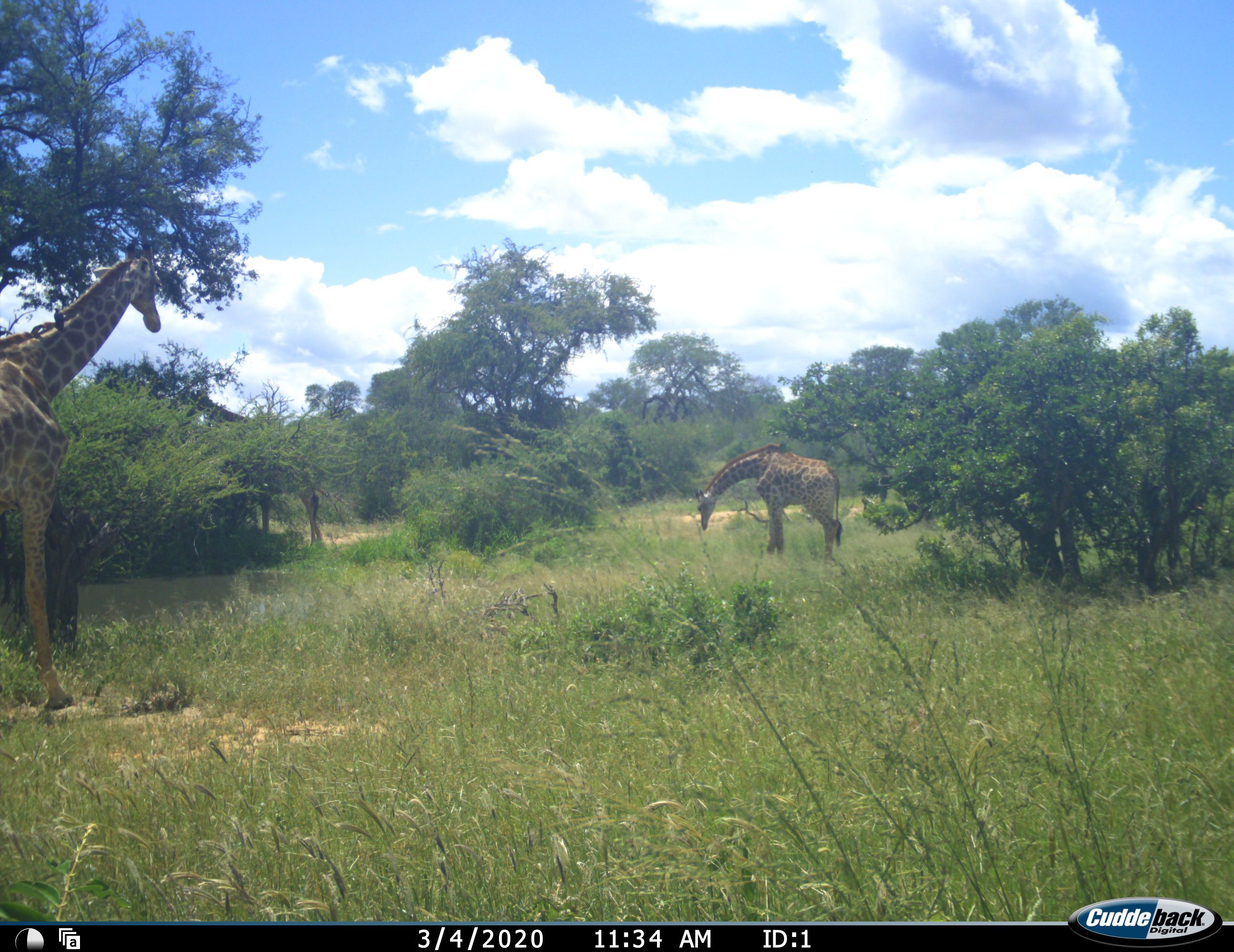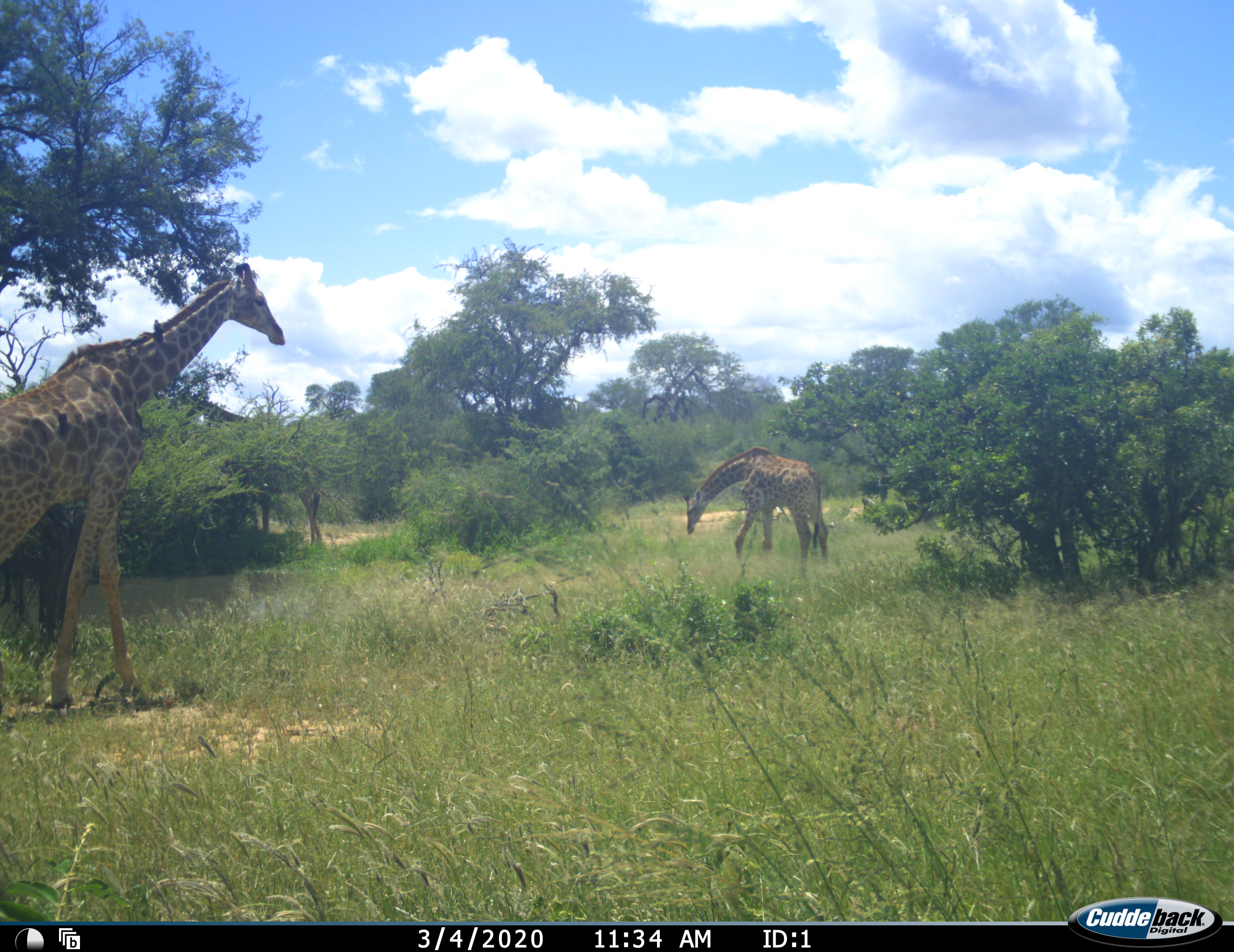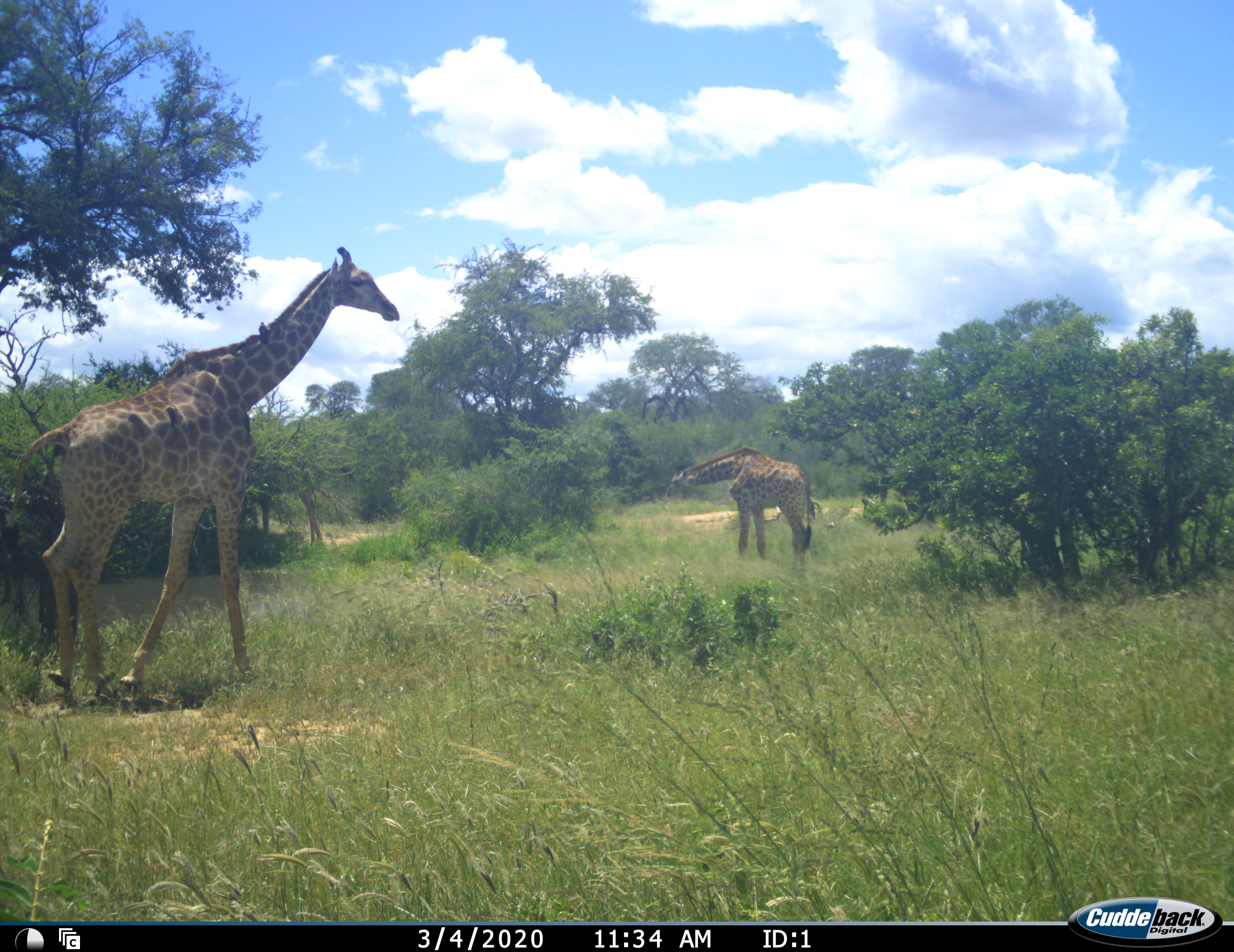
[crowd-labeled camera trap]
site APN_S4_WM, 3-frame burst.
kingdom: Animalia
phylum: Chordata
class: Mammalia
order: Artiodactyla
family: Giraffidae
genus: Giraffa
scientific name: Giraffa camelopardalis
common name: giraffe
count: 2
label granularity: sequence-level